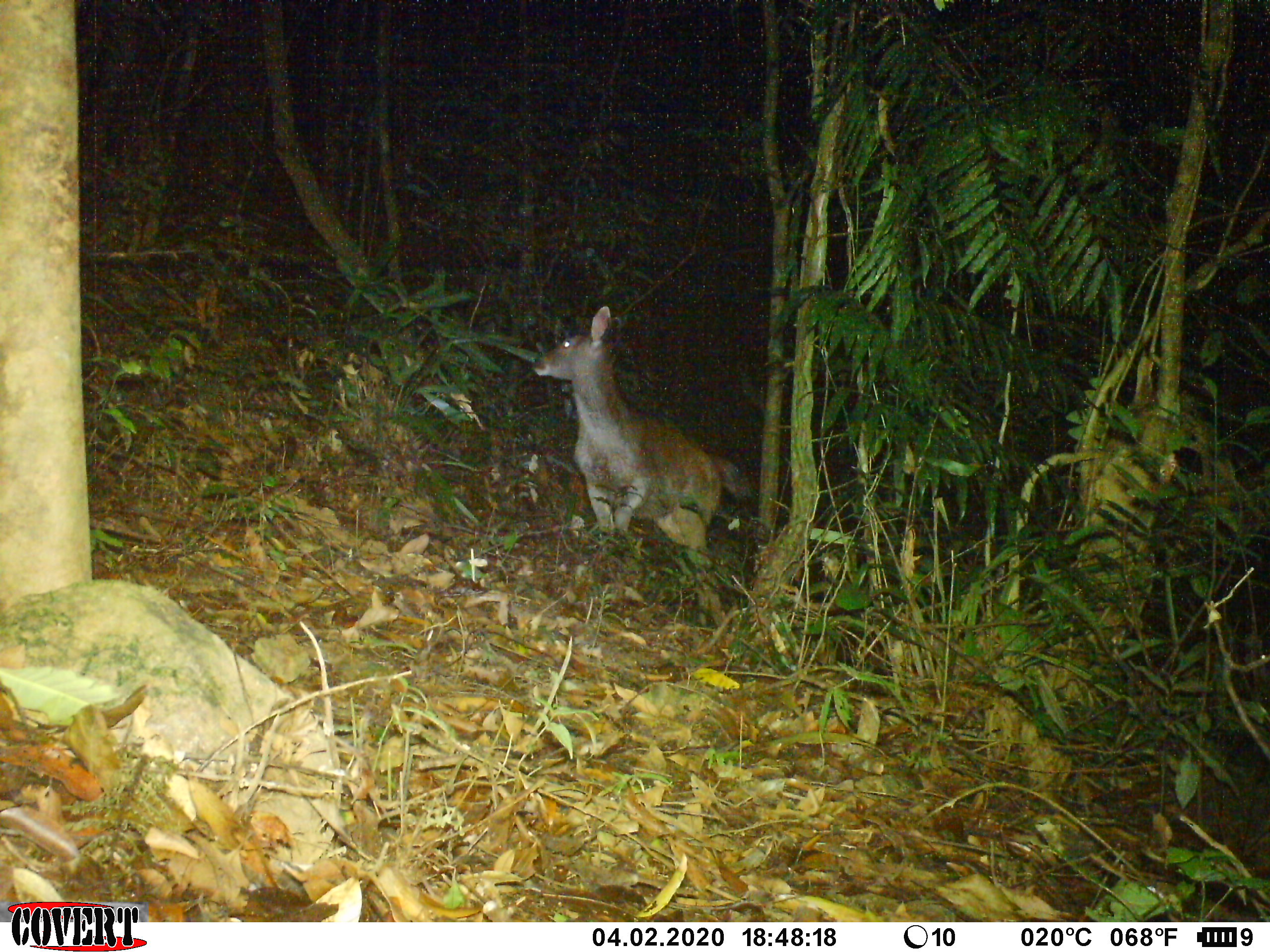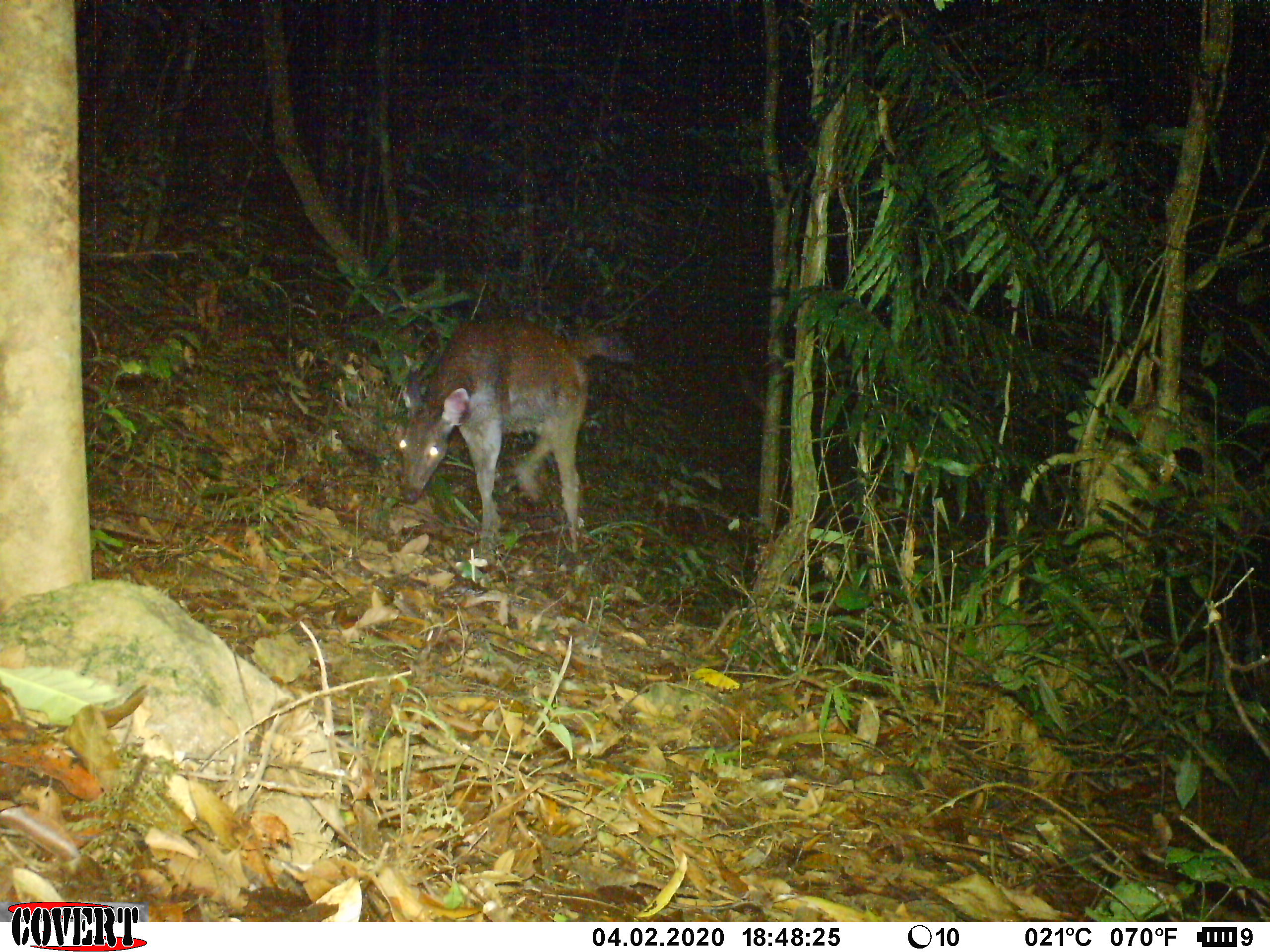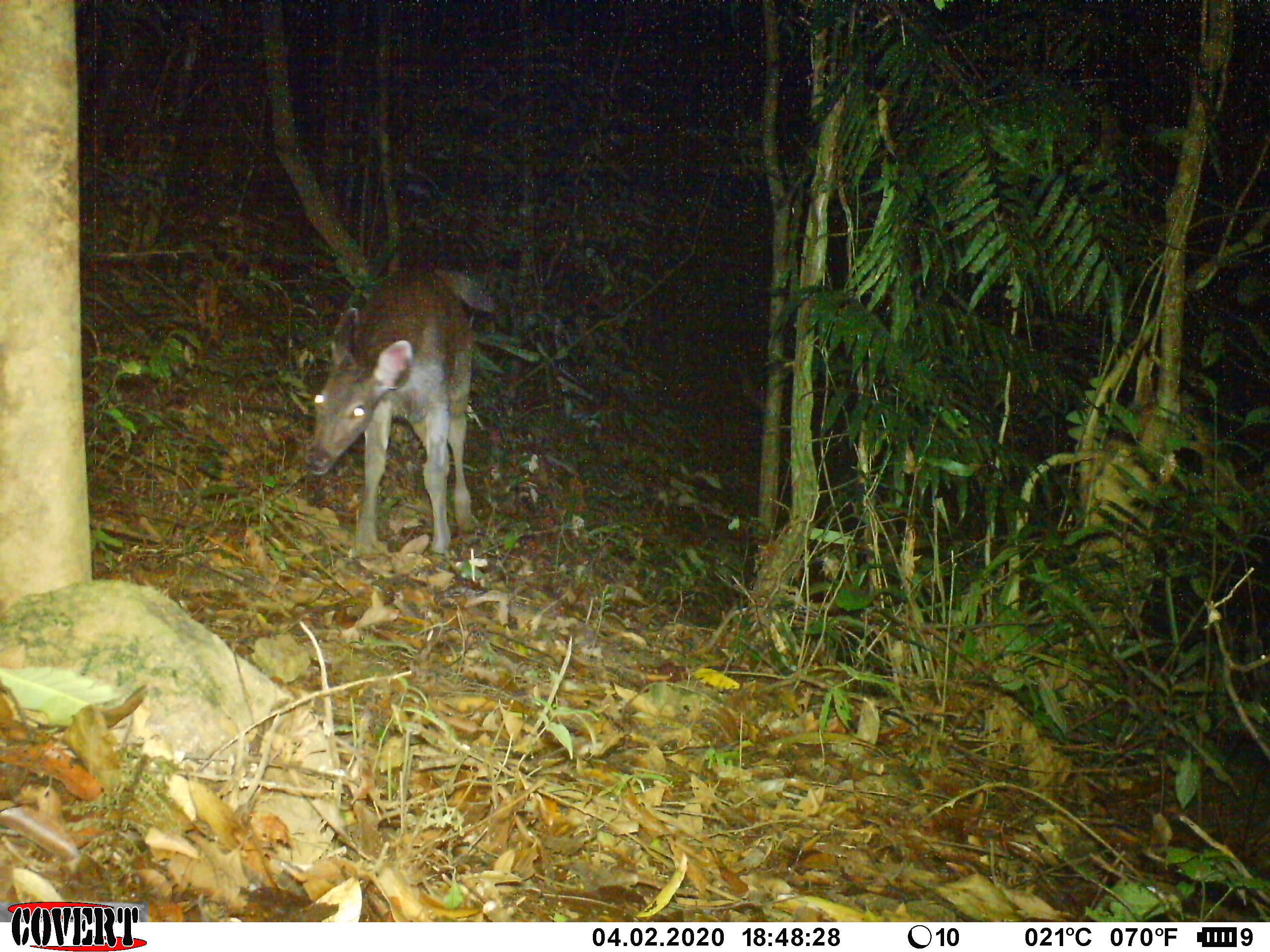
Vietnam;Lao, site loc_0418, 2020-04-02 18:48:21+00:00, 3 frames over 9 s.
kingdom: Animalia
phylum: Chordata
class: Mammalia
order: Artiodactyla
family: Cervidae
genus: Rusa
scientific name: Rusa unicolor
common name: sambar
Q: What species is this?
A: Sambar (Rusa unicolor).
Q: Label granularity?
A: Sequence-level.